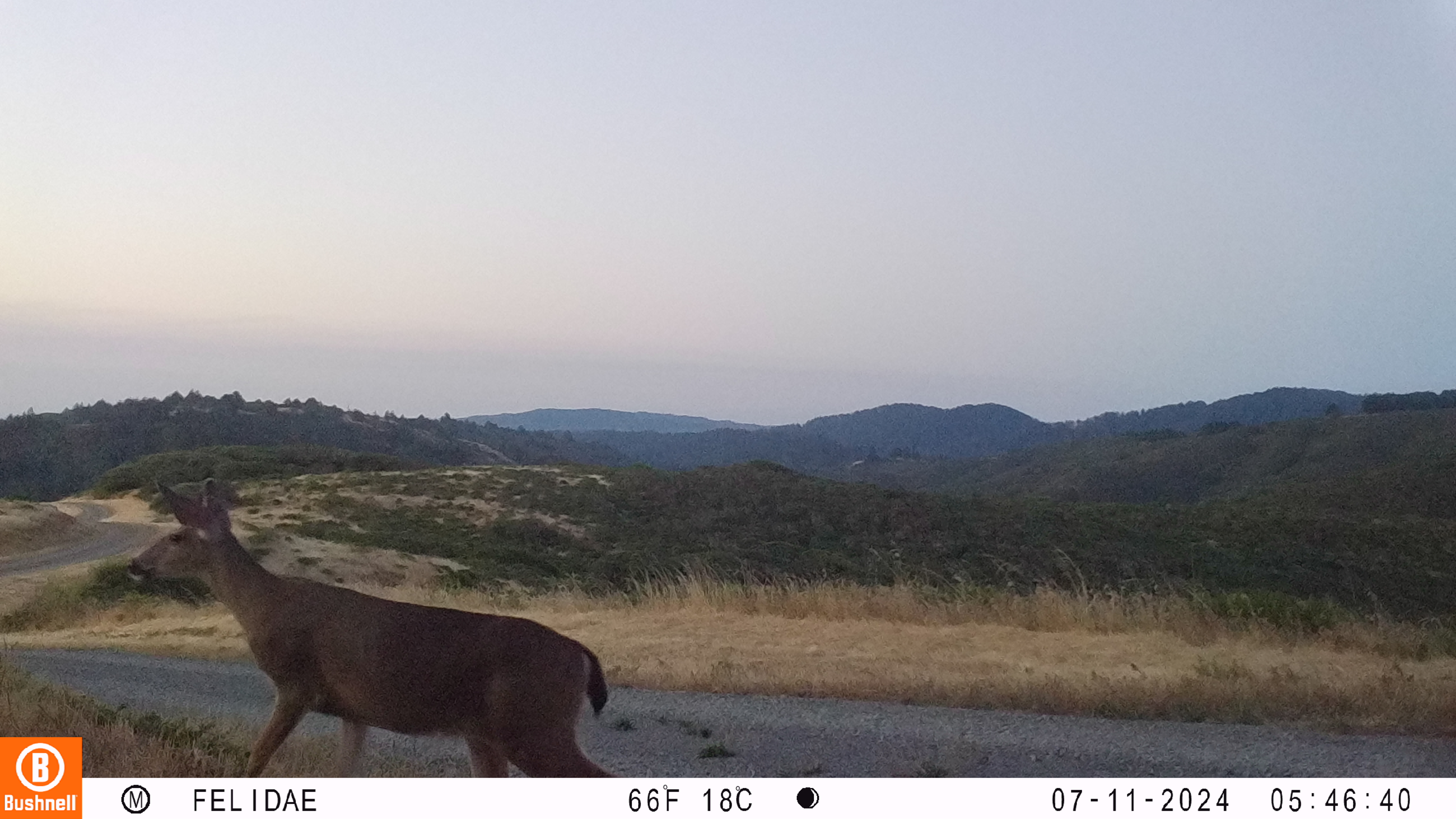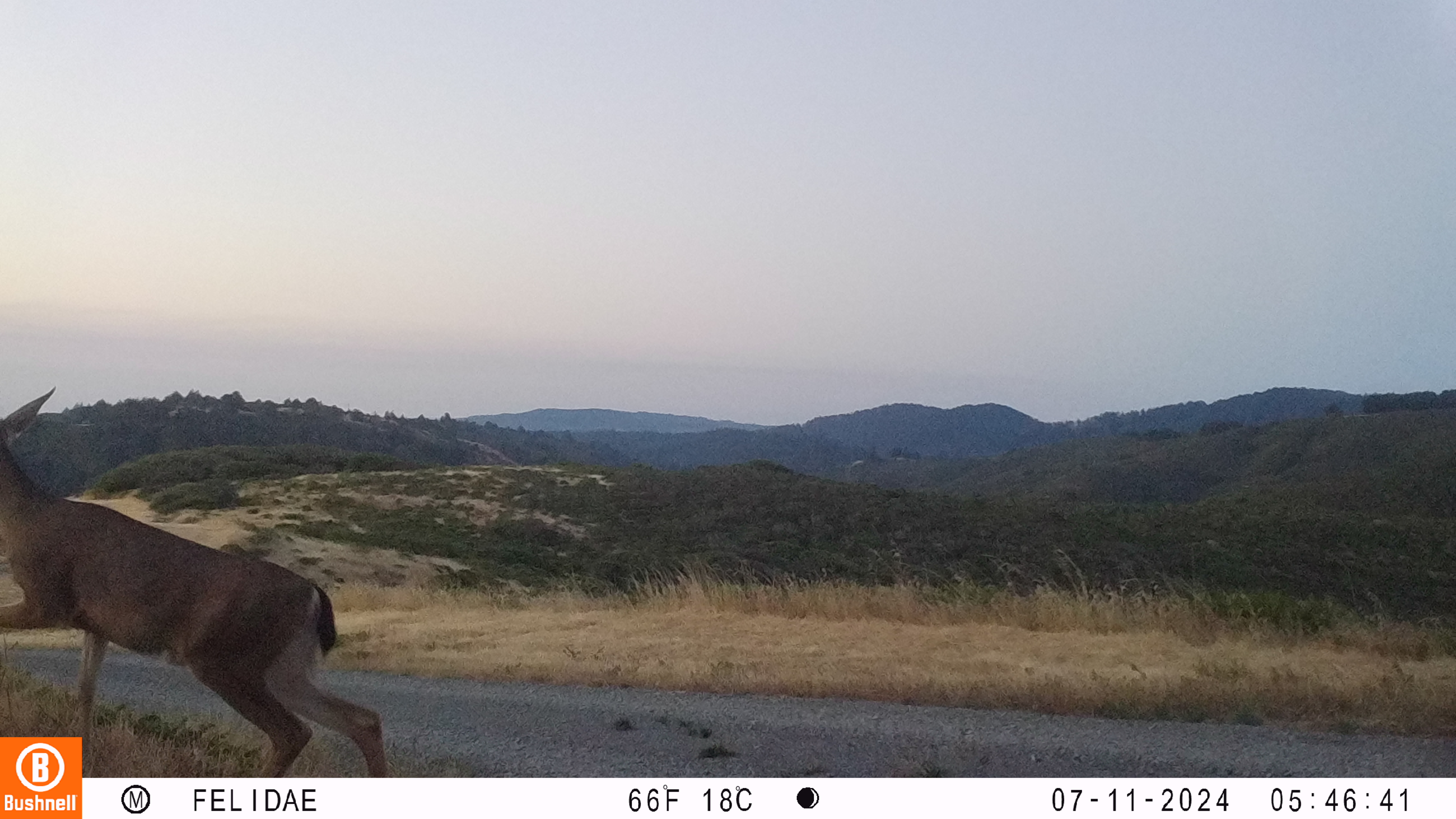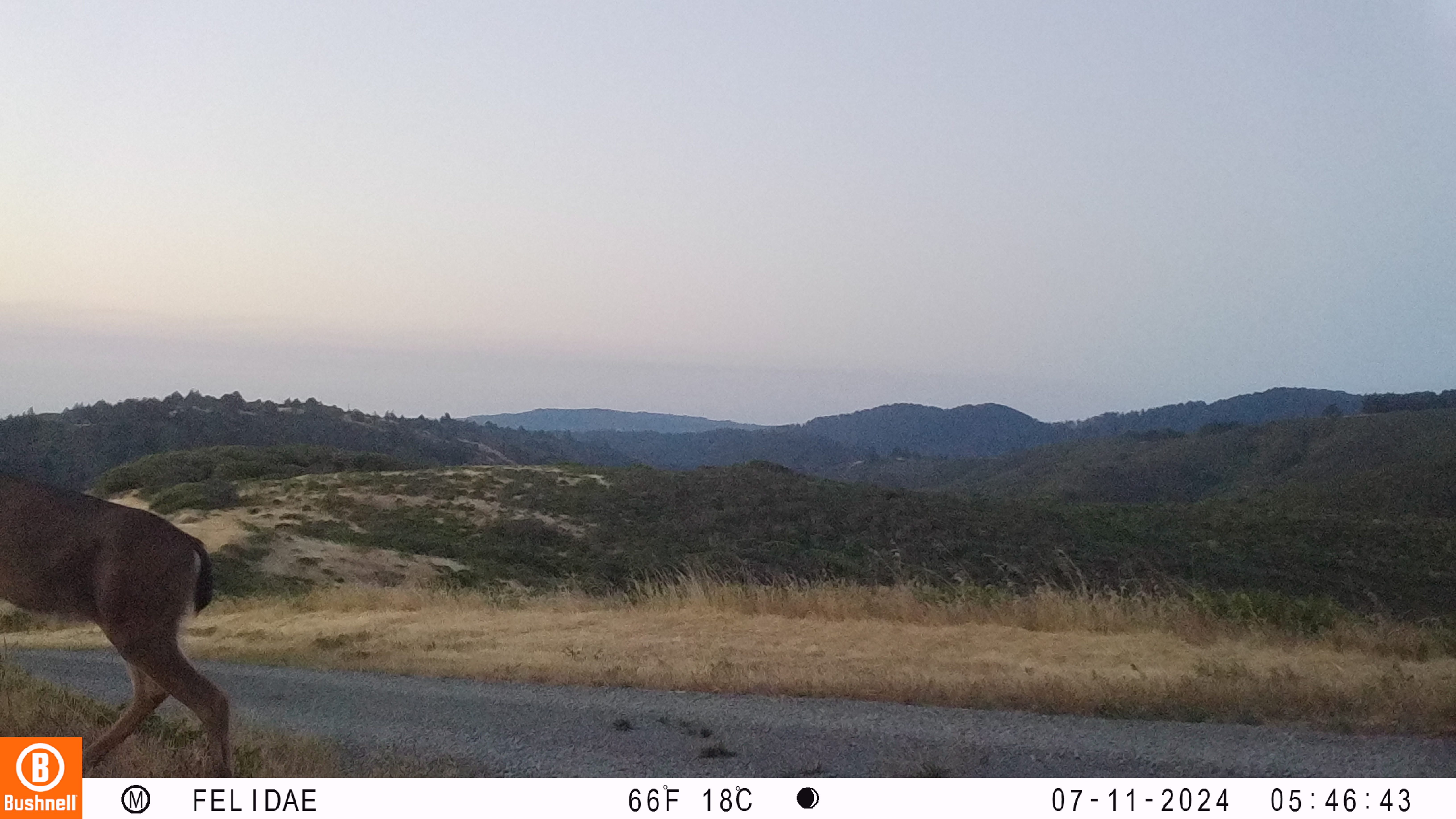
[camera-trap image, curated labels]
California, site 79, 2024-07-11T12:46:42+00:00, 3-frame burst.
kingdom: Animalia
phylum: Chordata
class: Mammalia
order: Artiodactyla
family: Cervidae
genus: Odocoileus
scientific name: Odocoileus hemionus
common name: mule deer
Mule deer (Odocoileus hemionus).